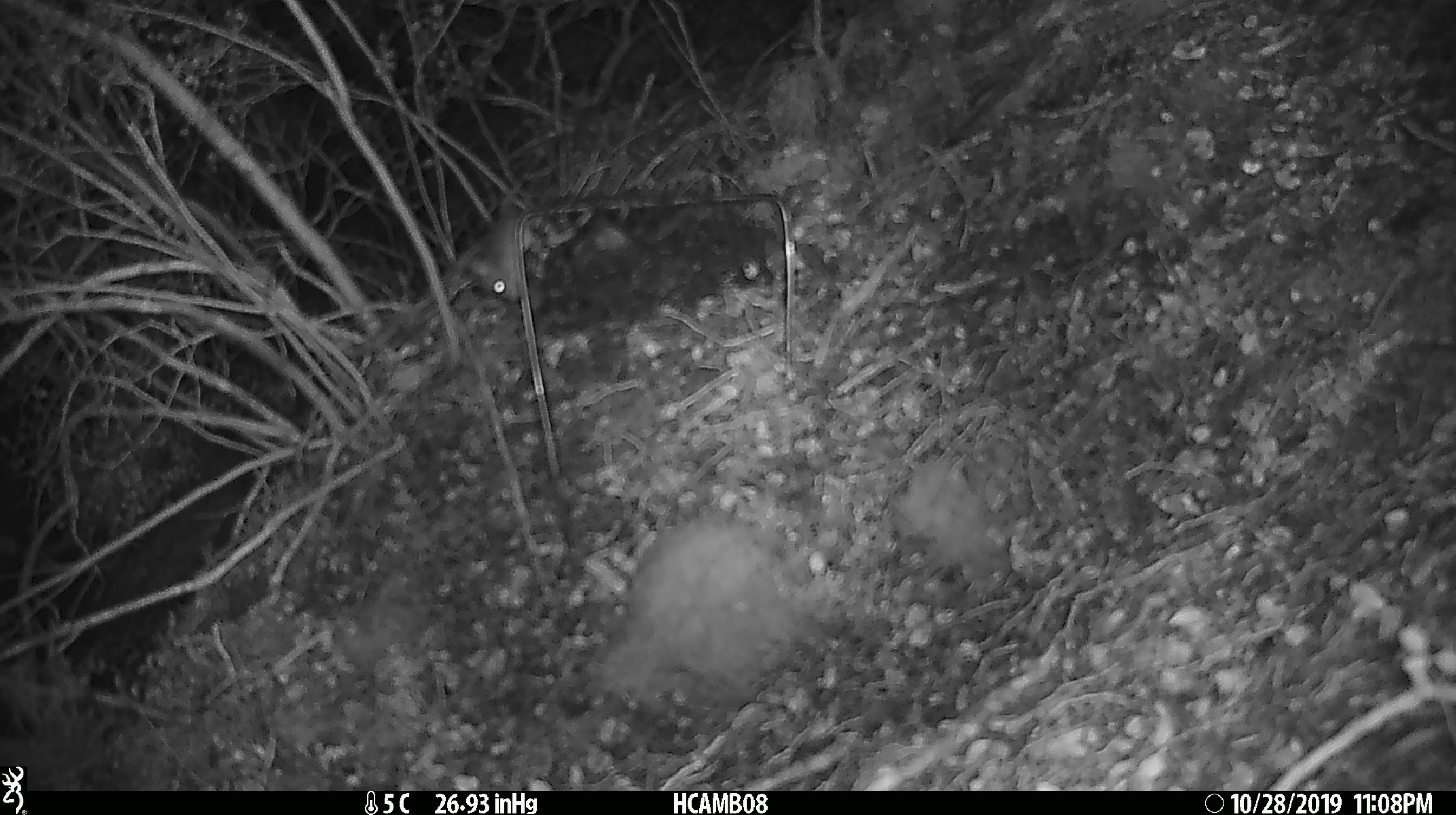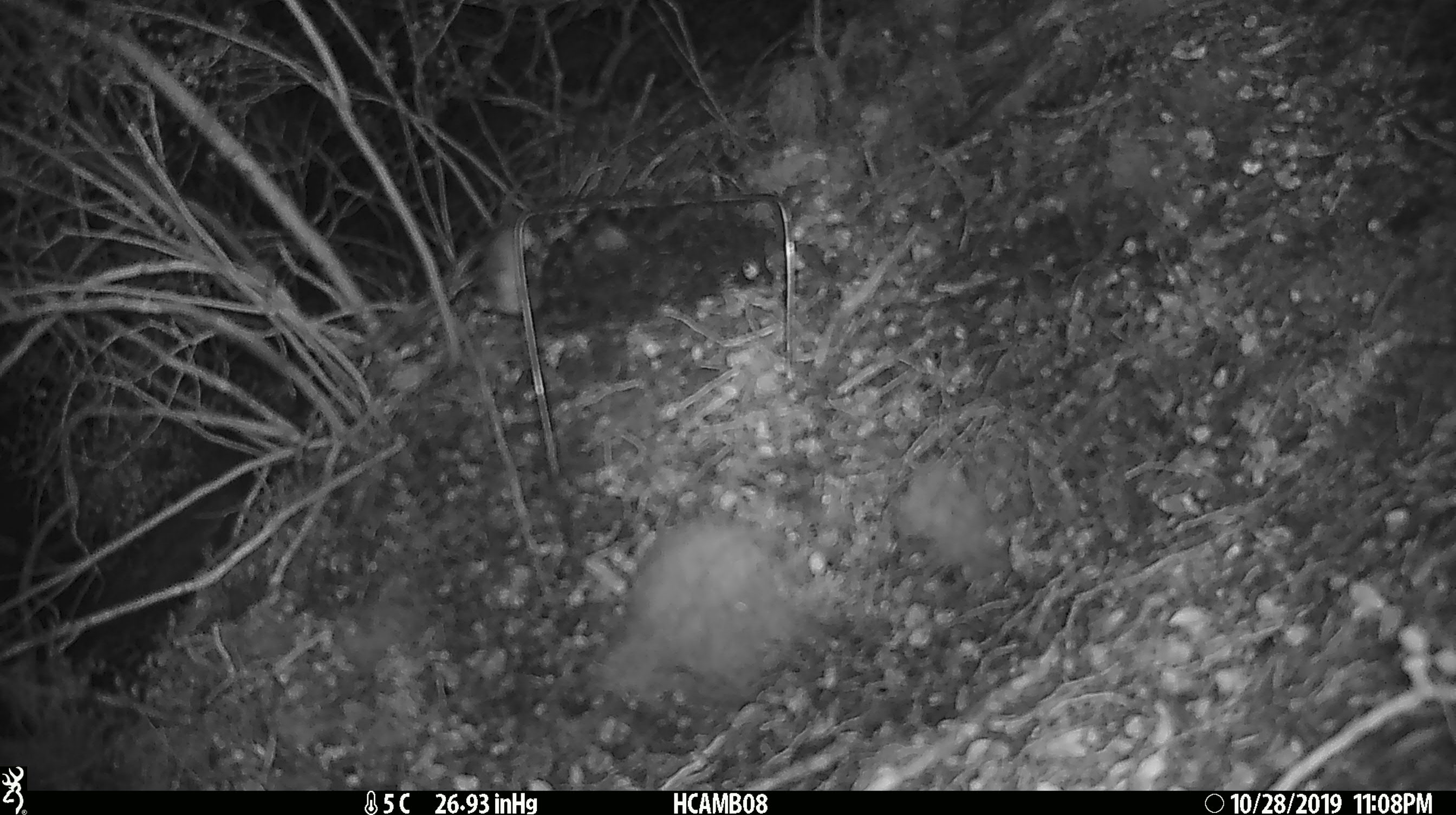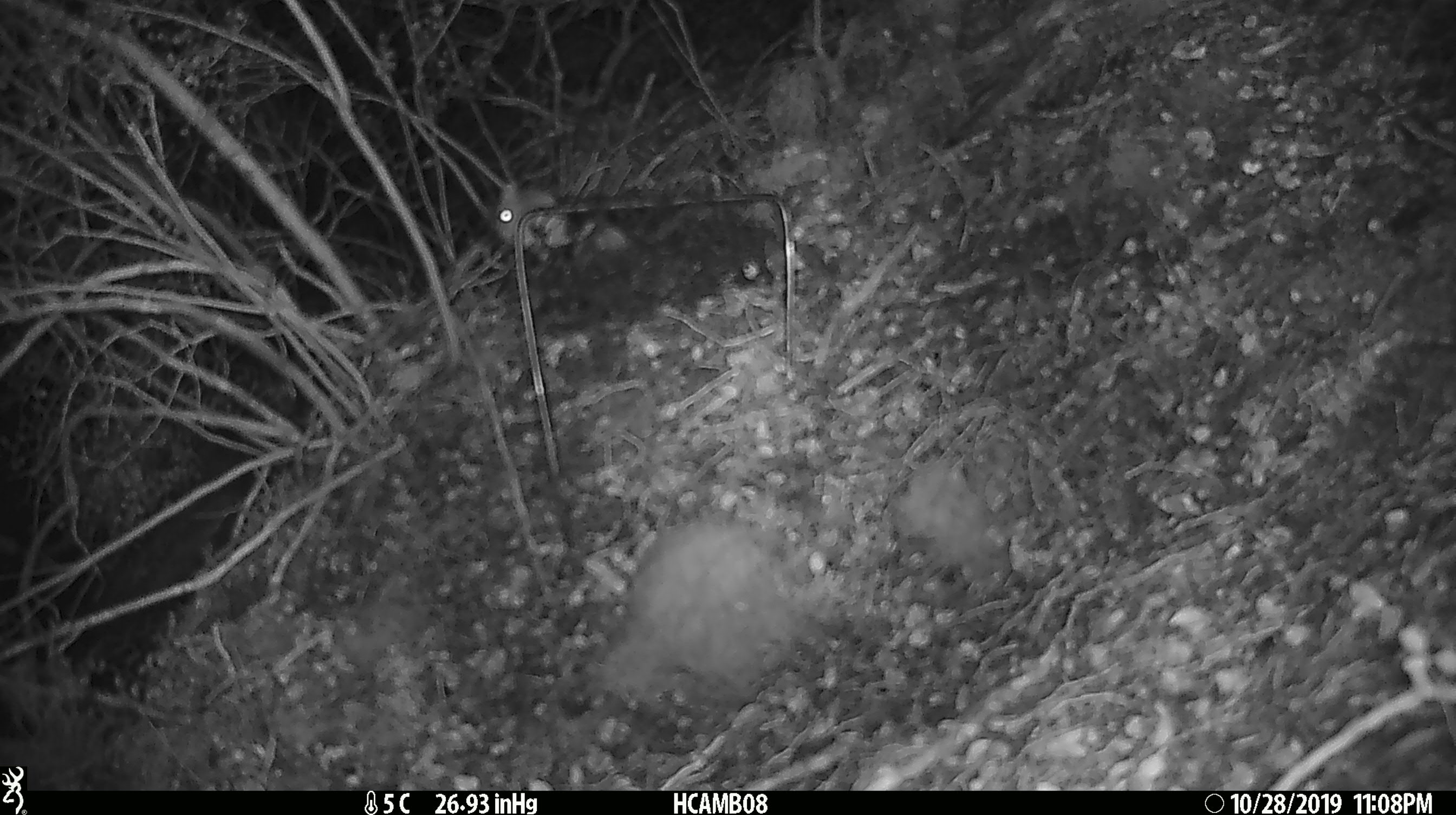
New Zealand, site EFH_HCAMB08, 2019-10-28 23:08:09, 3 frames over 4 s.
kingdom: Animalia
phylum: Chordata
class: Mammalia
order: Rodentia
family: Muridae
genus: Mus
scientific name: Mus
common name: mouse